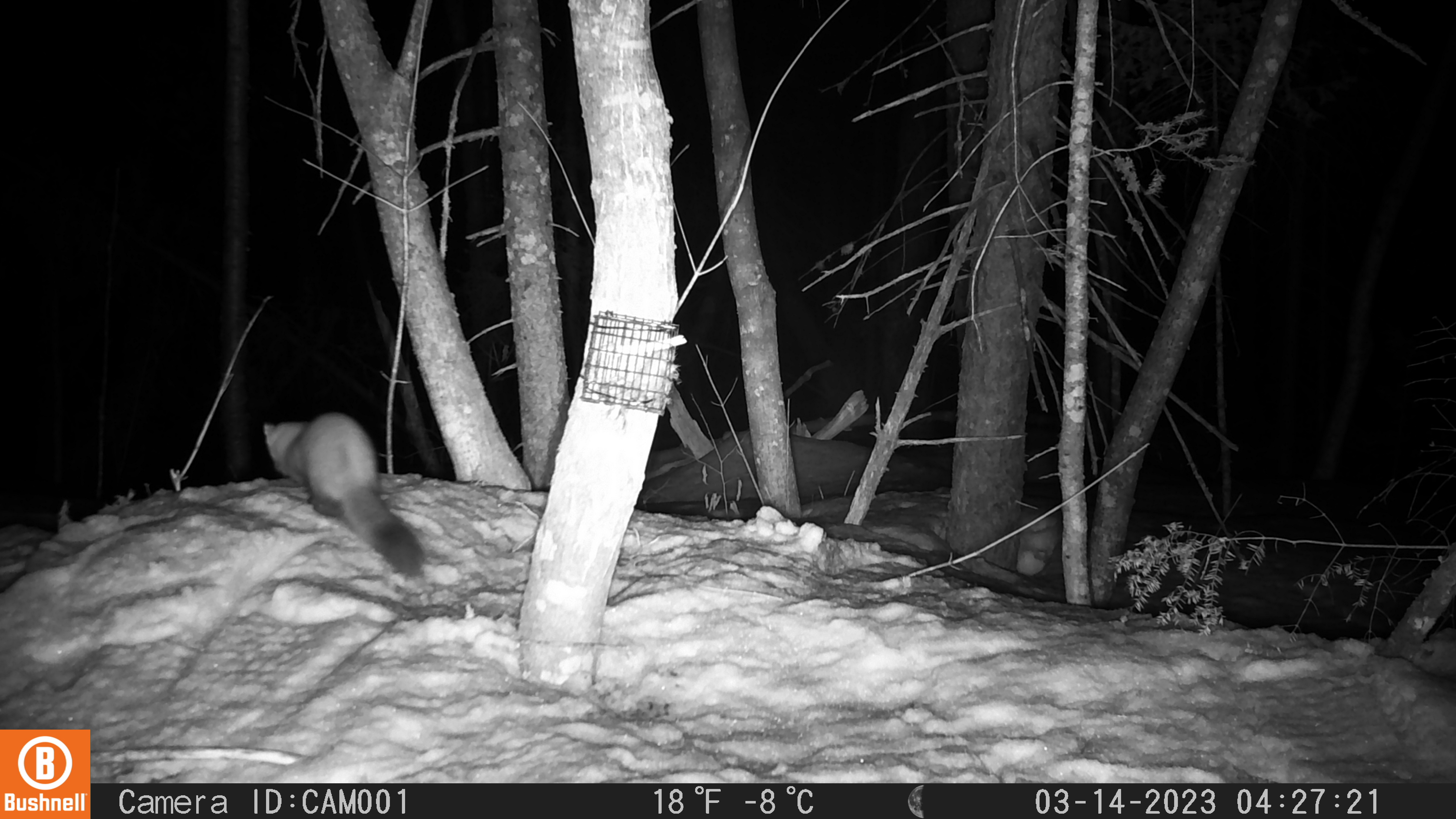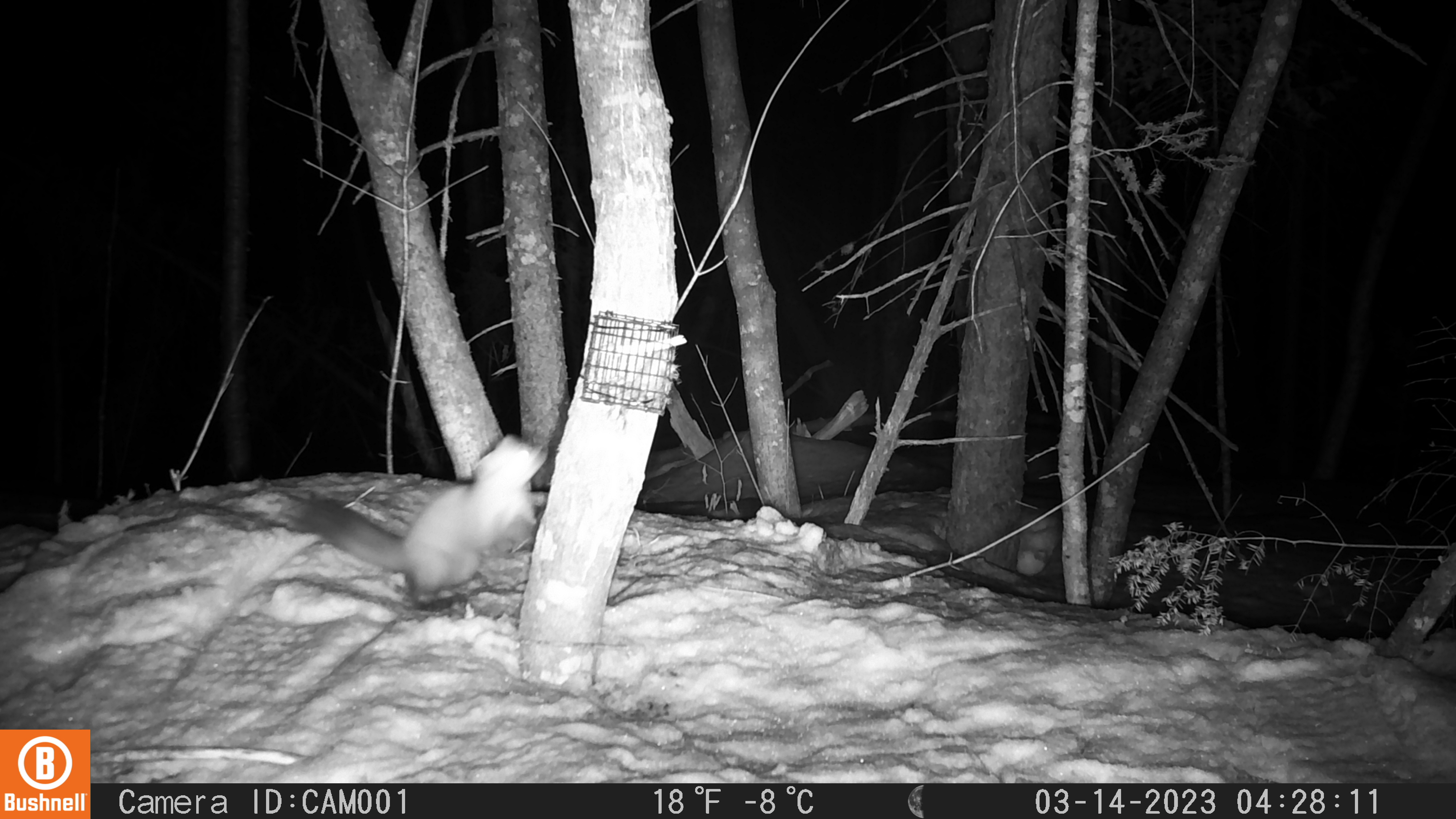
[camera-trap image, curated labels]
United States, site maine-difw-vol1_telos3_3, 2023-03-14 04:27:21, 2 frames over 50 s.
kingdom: Animalia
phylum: Chordata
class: Mammalia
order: Carnivora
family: Mustelidae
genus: Martes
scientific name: Martes americana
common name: american marten